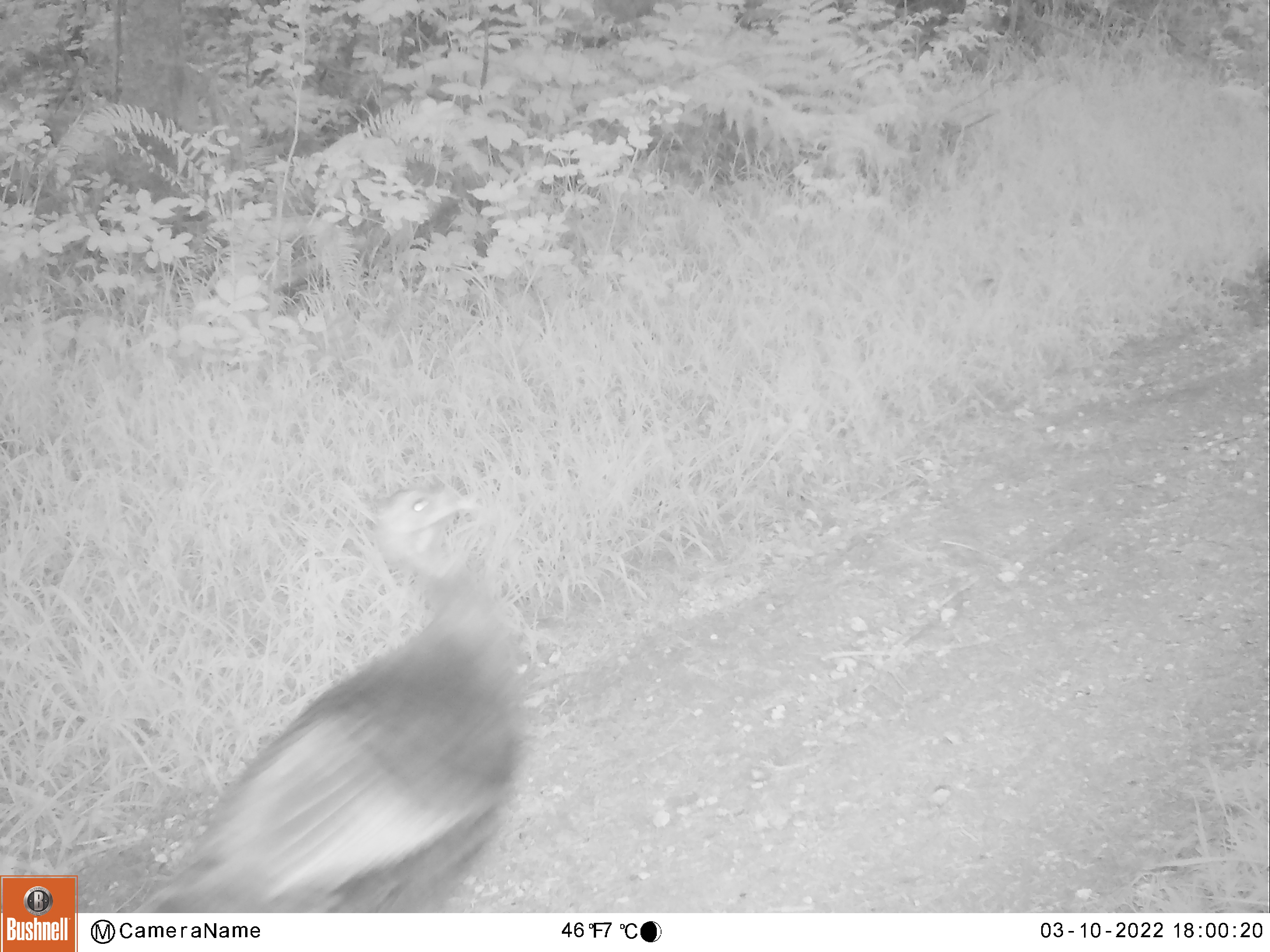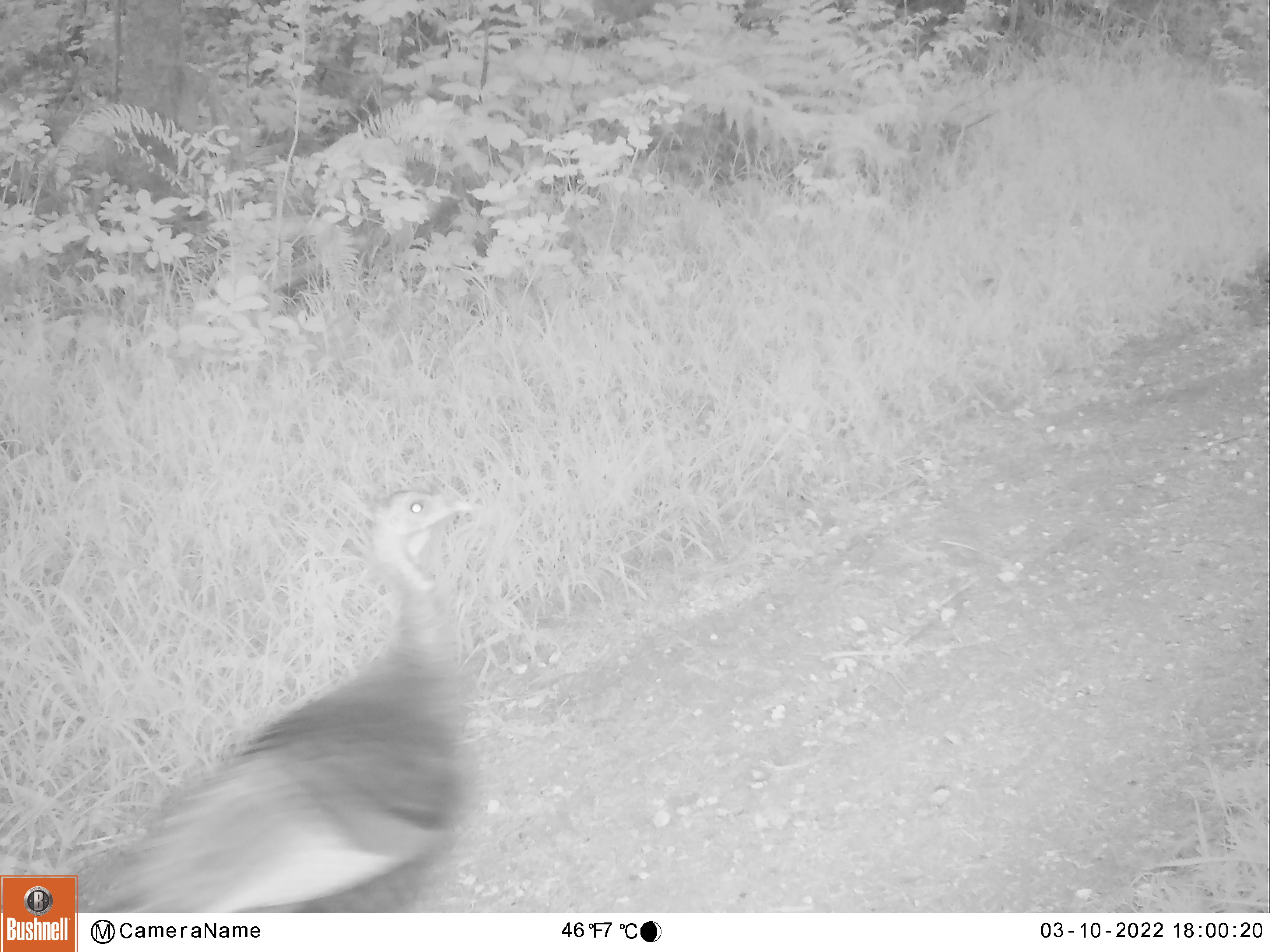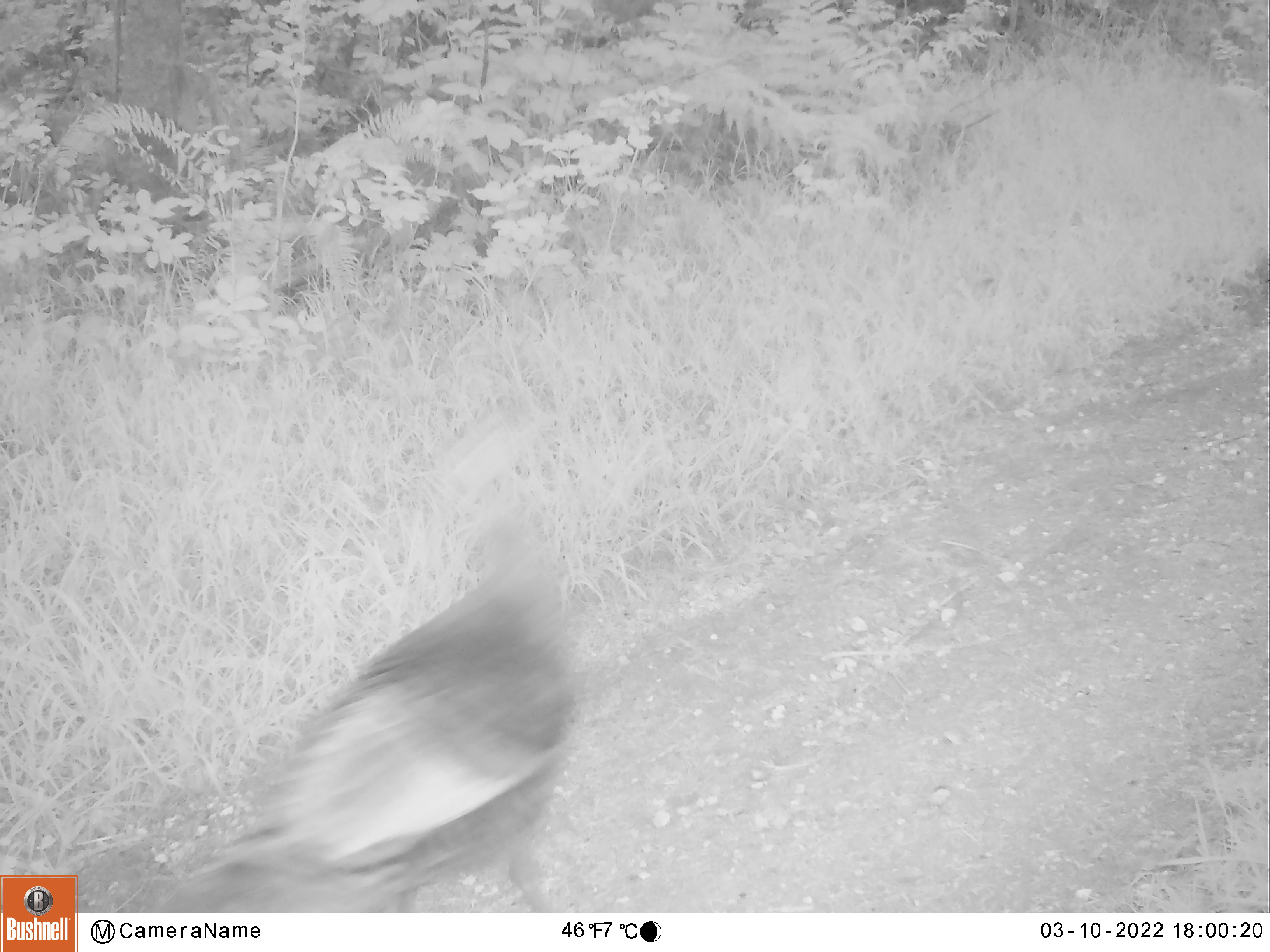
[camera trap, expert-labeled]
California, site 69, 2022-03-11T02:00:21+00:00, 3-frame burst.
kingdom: Animalia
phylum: Chordata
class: Aves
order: Galliformes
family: Phasianidae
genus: Meleagris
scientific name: Meleagris gallopavo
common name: turkey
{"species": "turkey (Meleagris gallopavo)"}